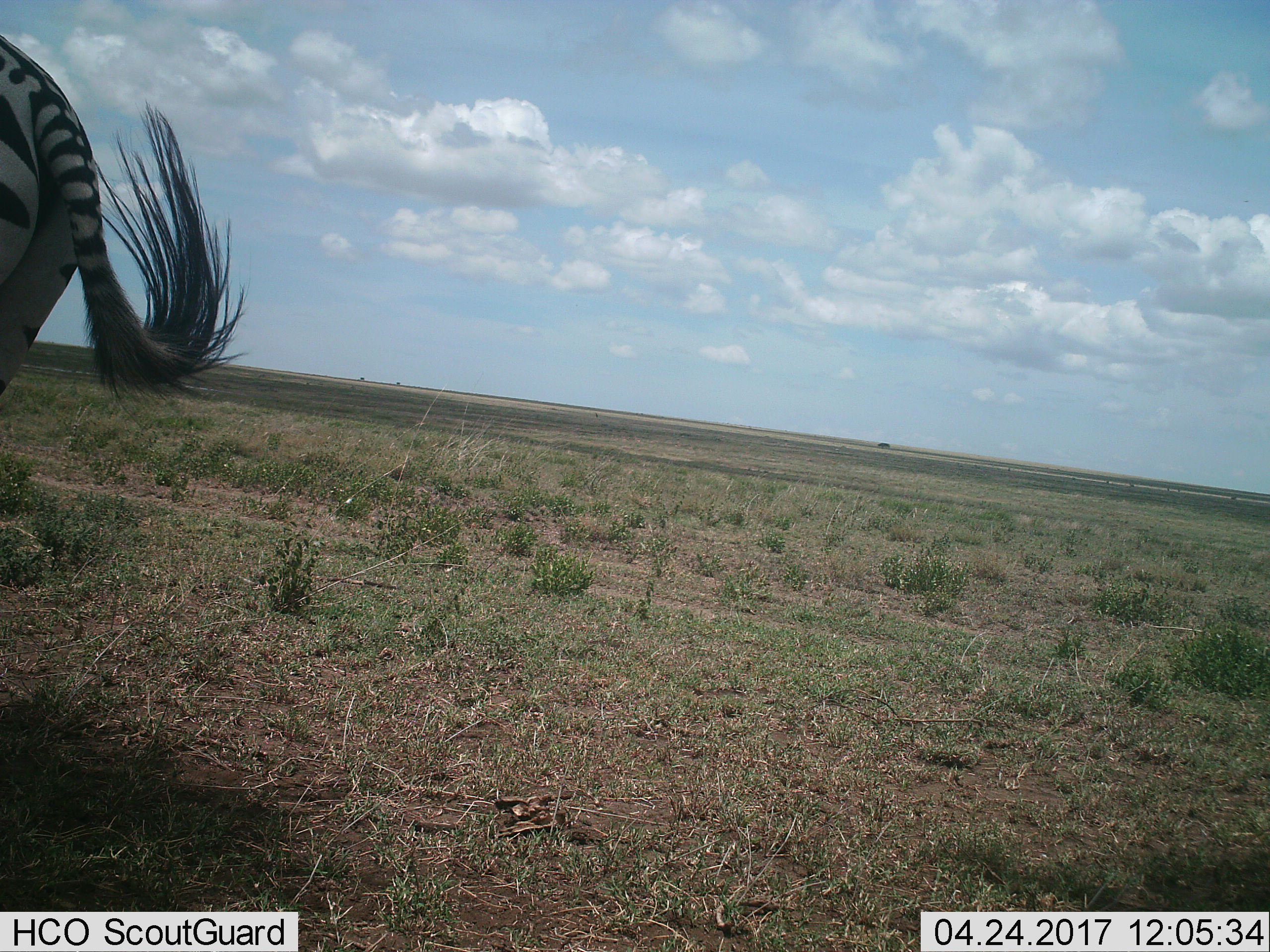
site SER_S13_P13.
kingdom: Animalia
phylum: Chordata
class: Mammalia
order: Perissodactyla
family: Equidae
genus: Equus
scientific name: Equus quagga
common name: plains zebra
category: zebraplains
Zebraplains (plains zebra) (Equus quagga), count 1. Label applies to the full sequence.